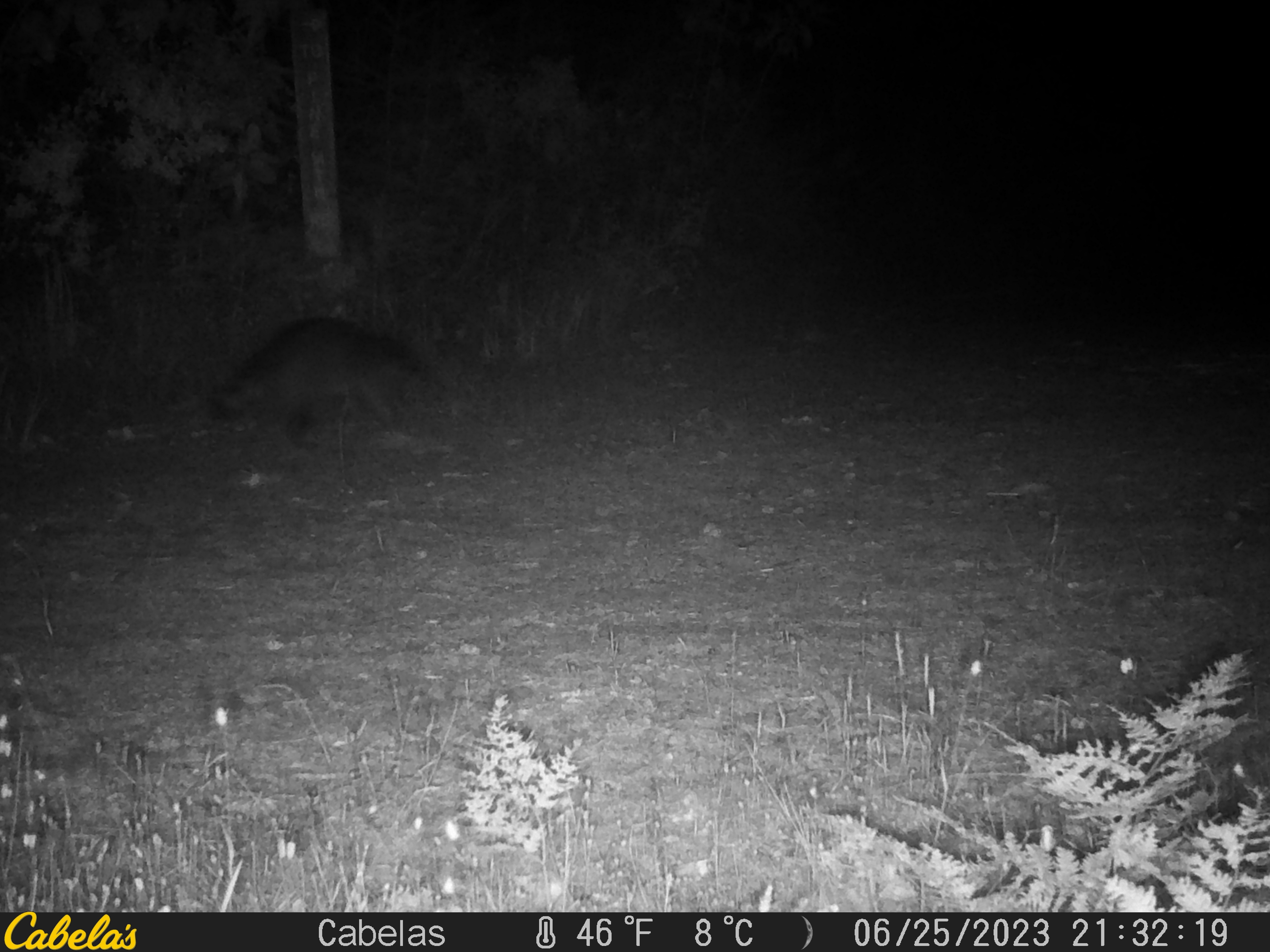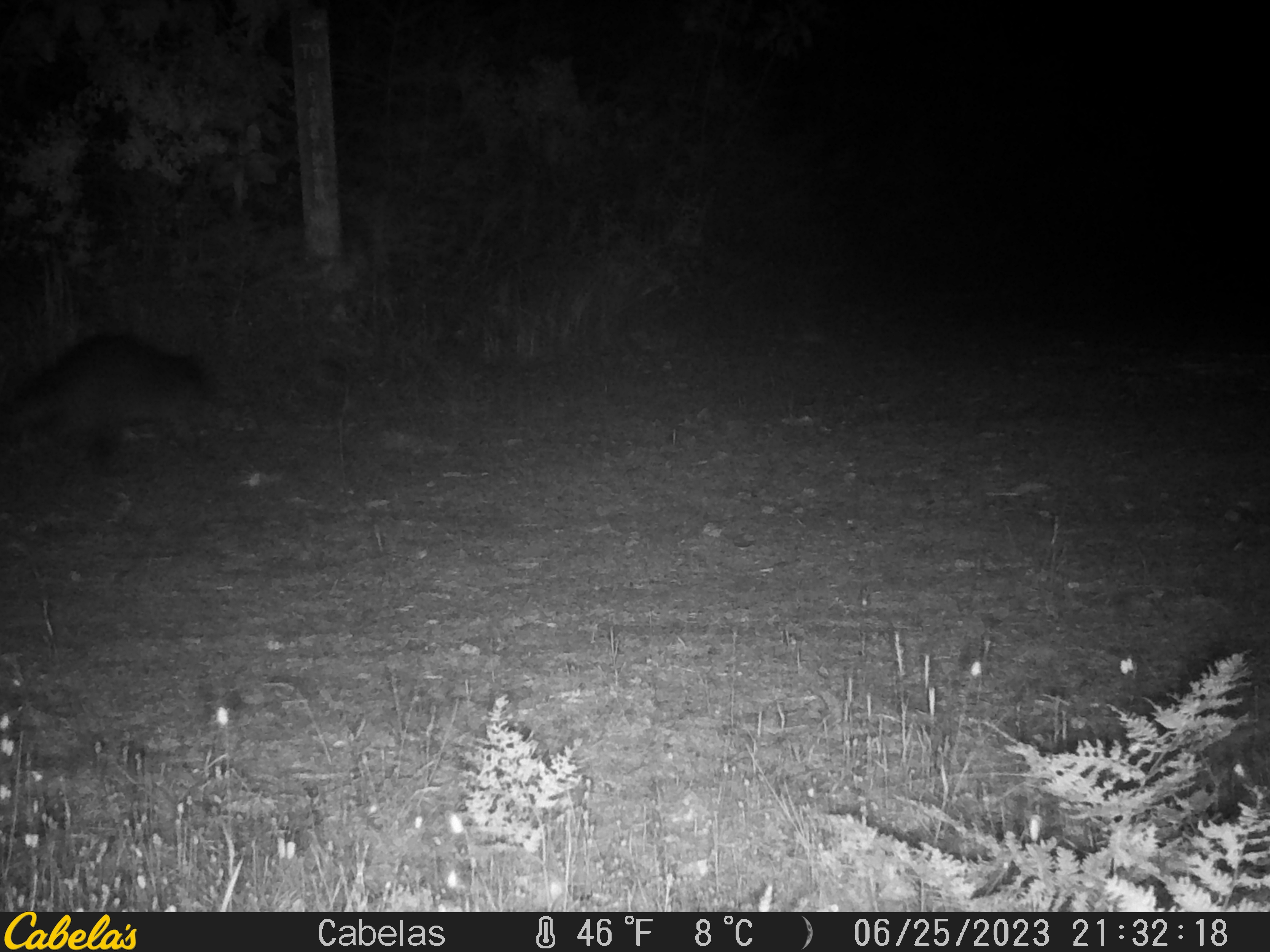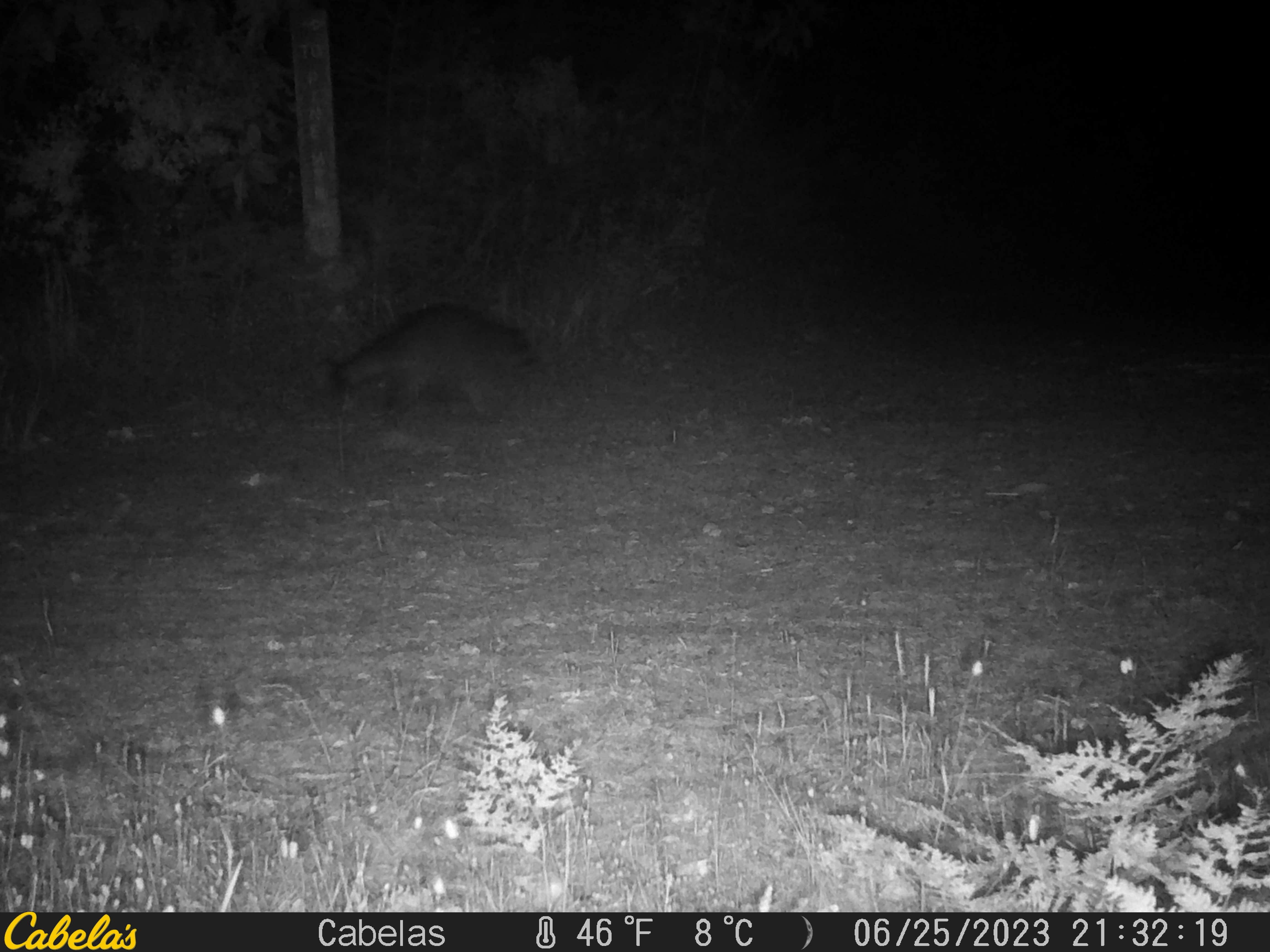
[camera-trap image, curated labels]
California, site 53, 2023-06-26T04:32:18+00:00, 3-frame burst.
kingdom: Animalia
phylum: Chordata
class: Mammalia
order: Carnivora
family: Mustelidae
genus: Taxidea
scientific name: Taxidea taxus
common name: american badger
American badger (Taxidea taxus).